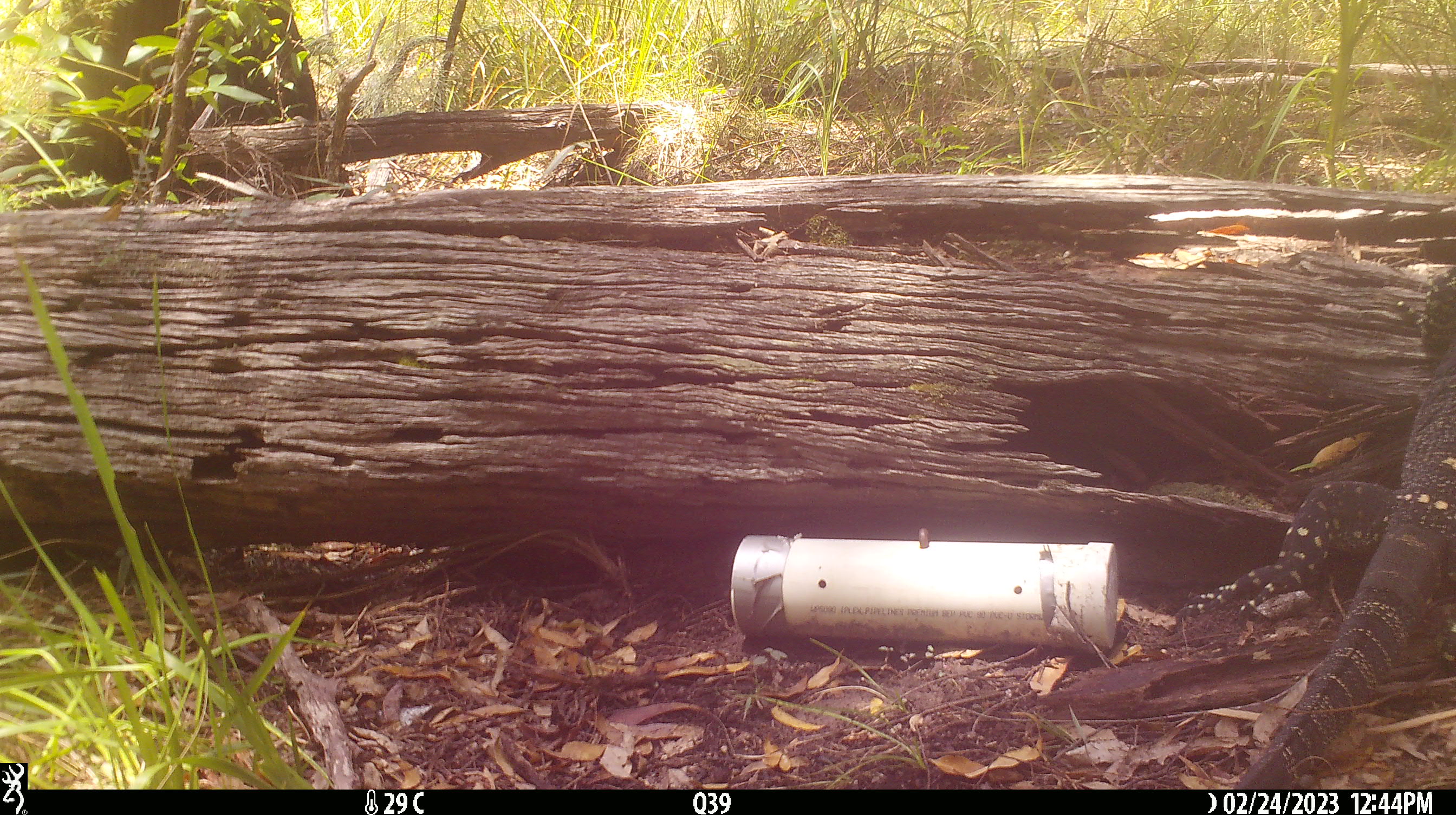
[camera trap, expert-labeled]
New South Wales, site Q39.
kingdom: Animalia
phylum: Chordata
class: Reptilia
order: Squamata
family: Varanidae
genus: Varanus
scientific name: Varanus varius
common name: lace monitor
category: goanna